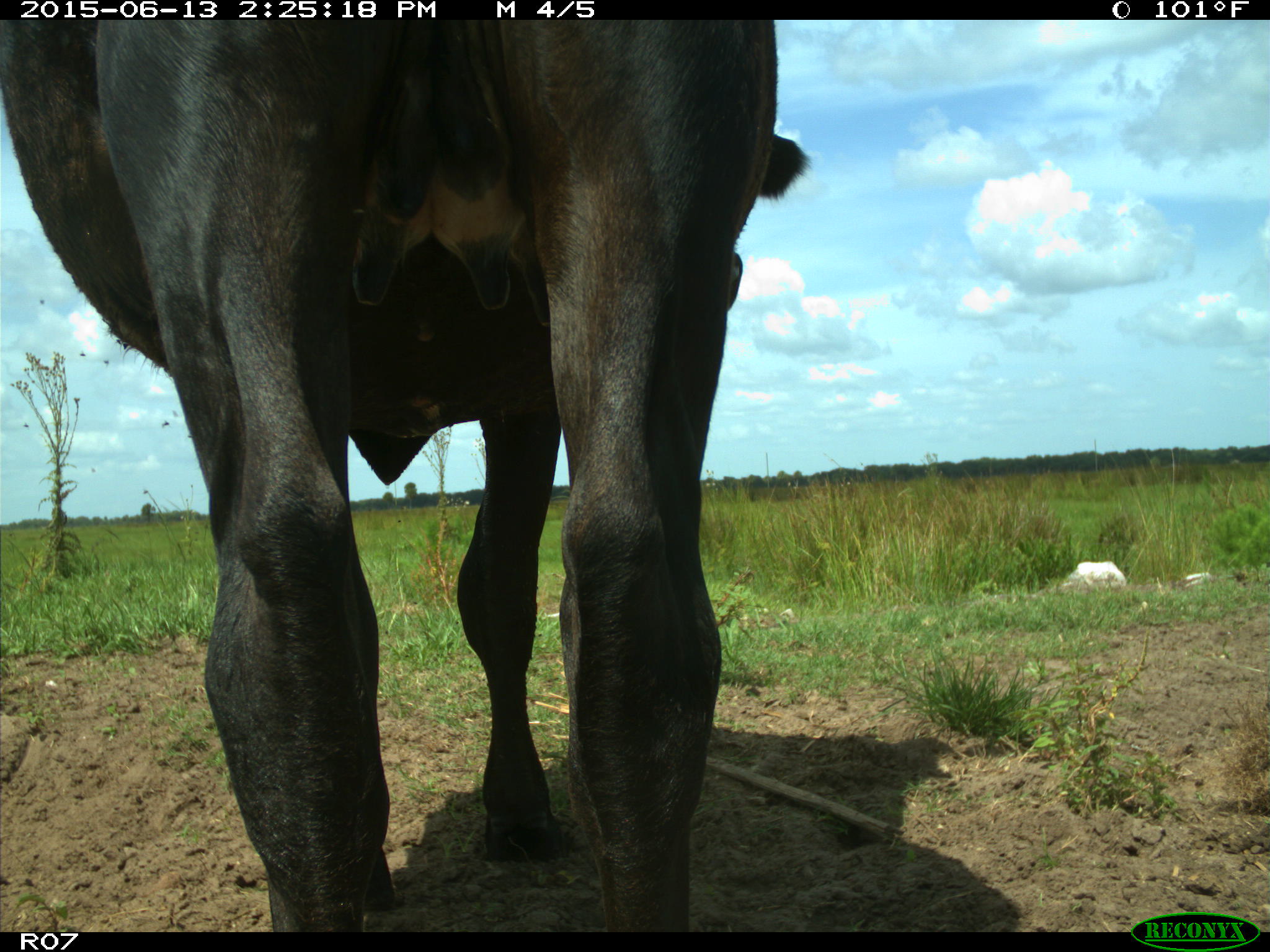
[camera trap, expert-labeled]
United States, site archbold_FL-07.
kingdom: Animalia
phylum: Chordata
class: Mammalia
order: Artiodactyla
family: Bovidae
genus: Bos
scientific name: Bos taurus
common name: domestic cow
Bos taurus (domestic cow).